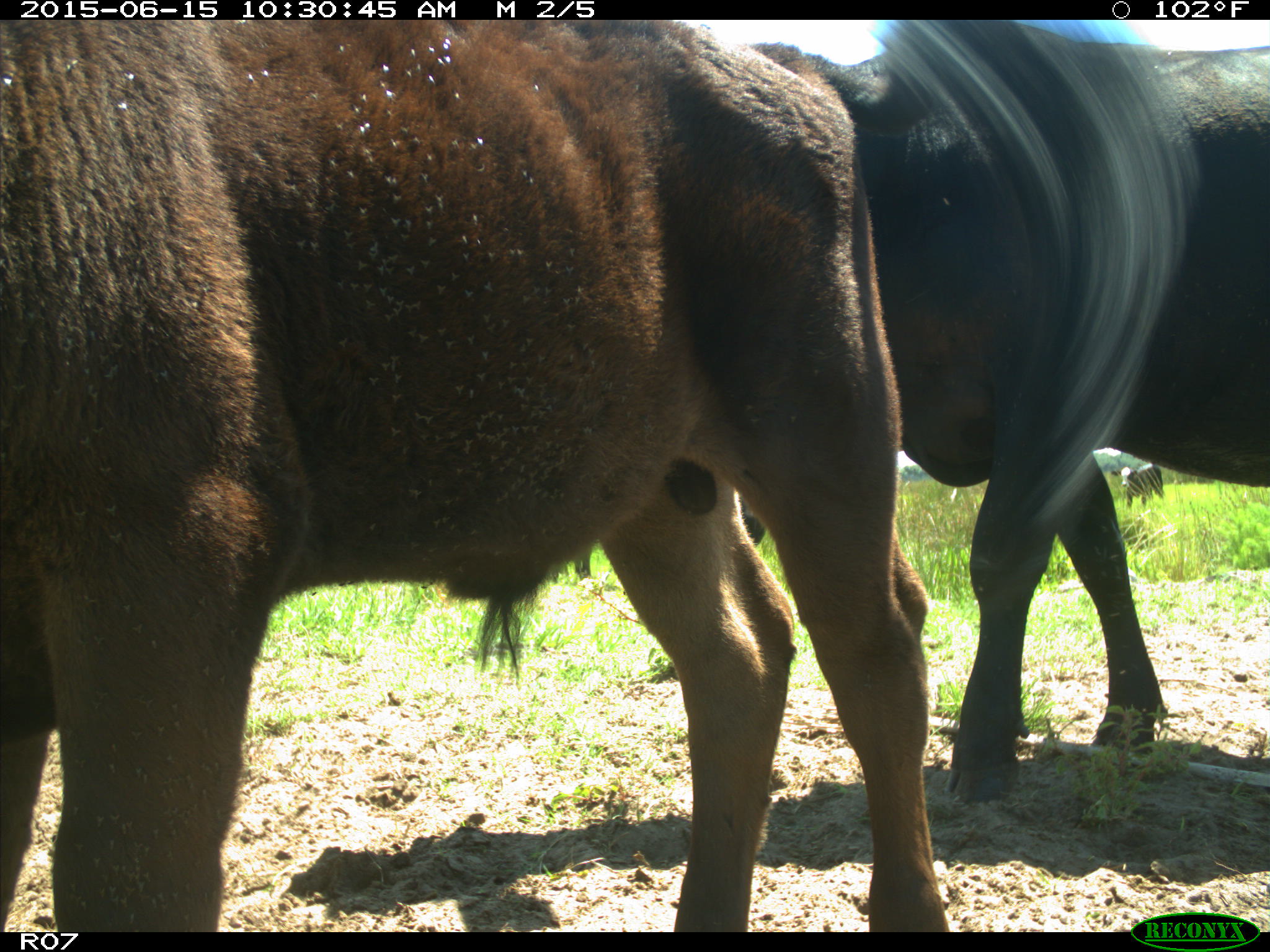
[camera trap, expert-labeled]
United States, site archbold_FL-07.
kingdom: Animalia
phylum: Chordata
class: Mammalia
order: Artiodactyla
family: Bovidae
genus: Bos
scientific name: Bos taurus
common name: domestic cow